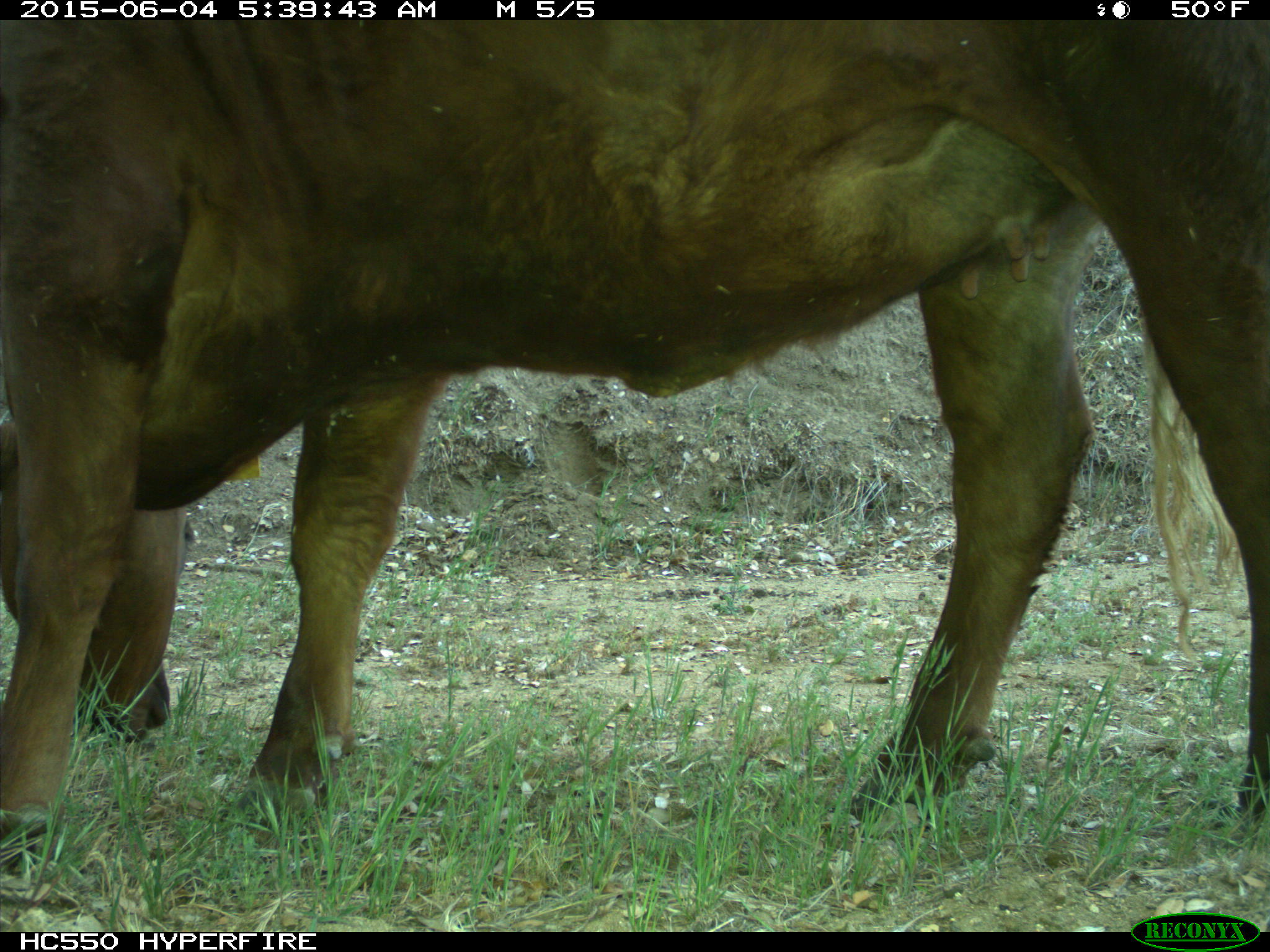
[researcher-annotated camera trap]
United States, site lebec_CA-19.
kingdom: Animalia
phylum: Chordata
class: Mammalia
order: Artiodactyla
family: Bovidae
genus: Bos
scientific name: Bos taurus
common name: domestic cow